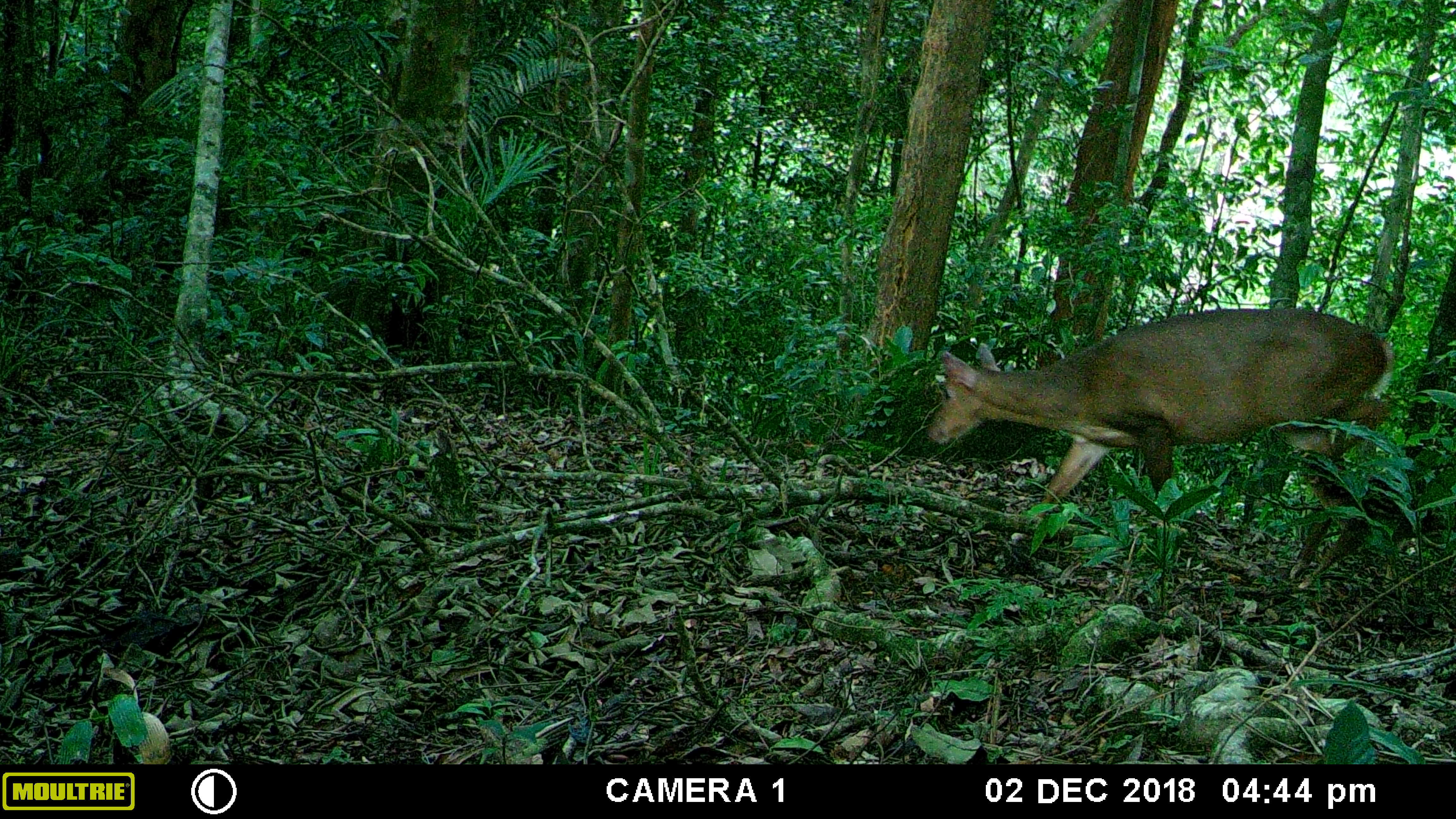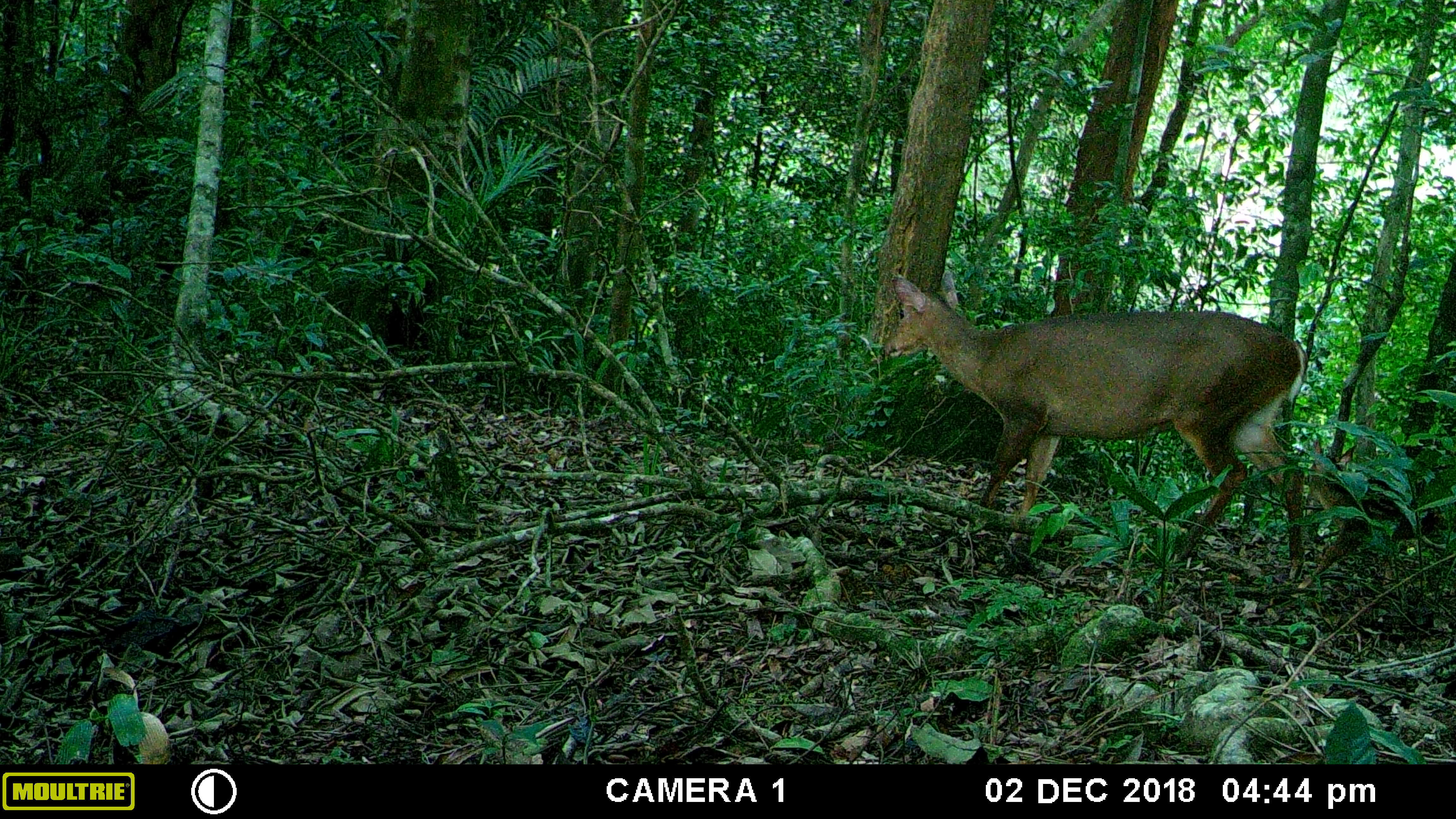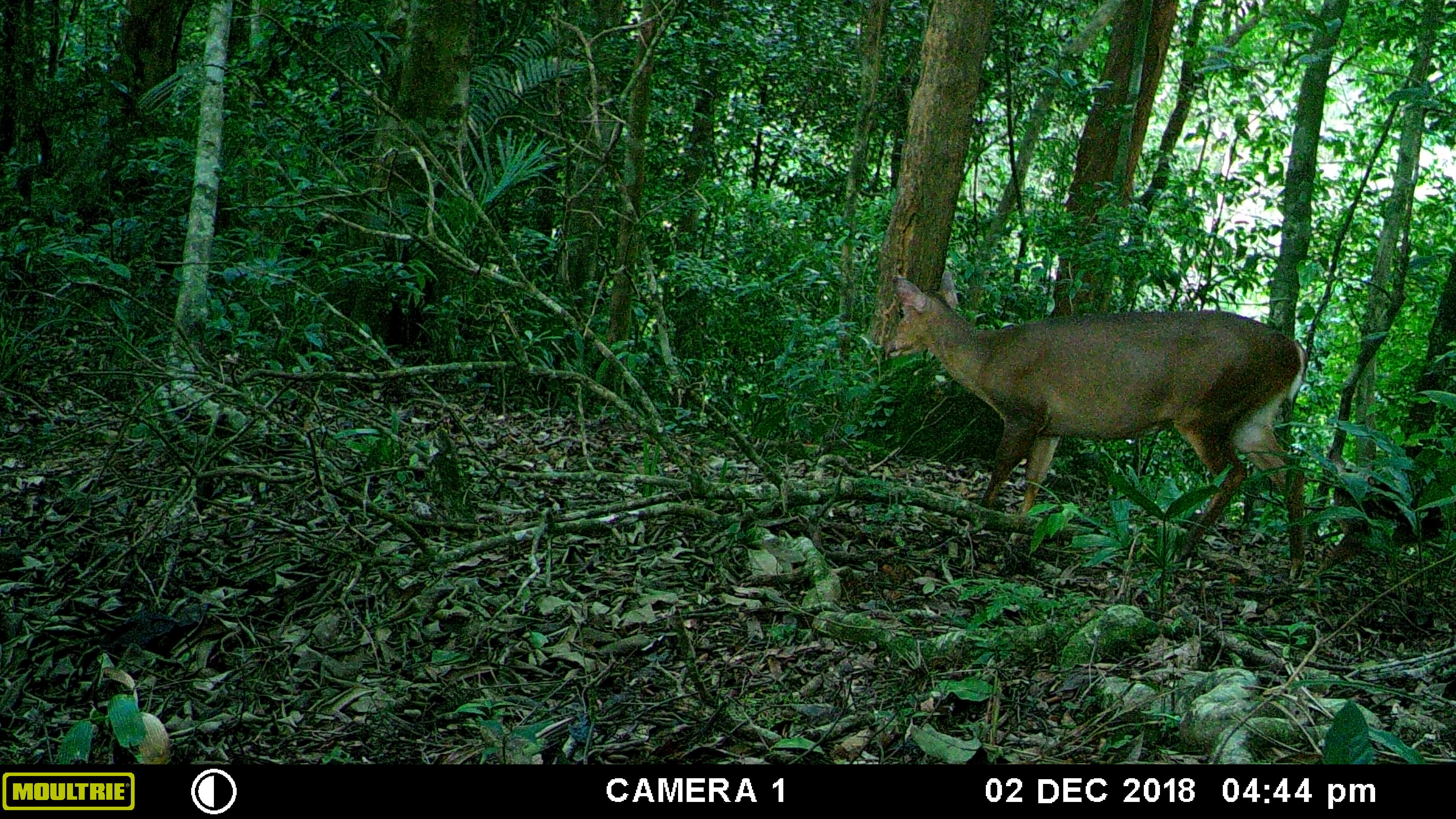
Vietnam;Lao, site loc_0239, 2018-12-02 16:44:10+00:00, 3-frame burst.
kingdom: Animalia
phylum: Chordata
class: Mammalia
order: Artiodactyla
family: Cervidae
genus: Muntiacus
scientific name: Muntiacus vuquangensis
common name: large-antlered muntjac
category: large antlered muntjac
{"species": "large antlered muntjac (large-antlered muntjac) (Muntiacus vuquangensis)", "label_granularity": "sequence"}